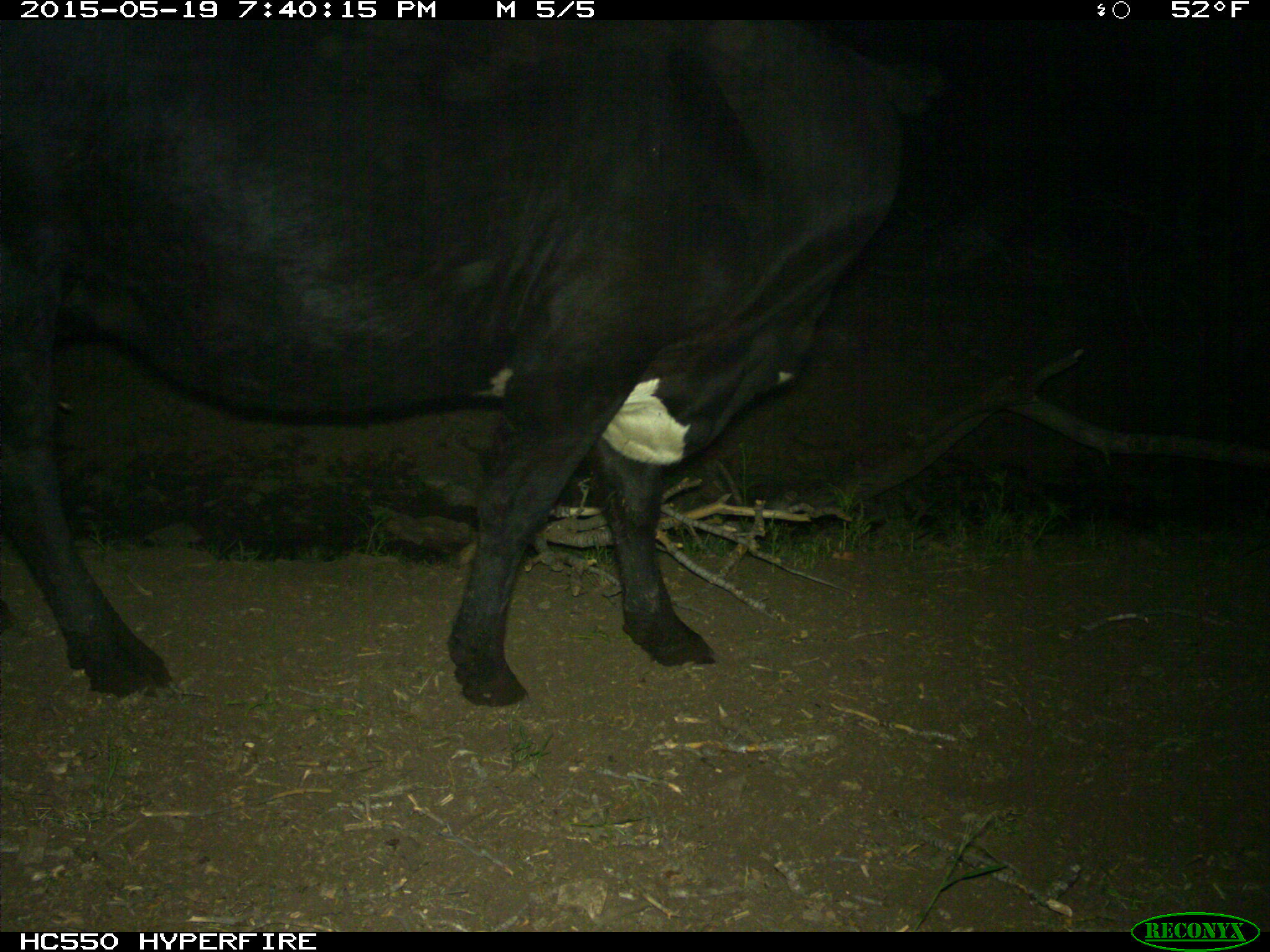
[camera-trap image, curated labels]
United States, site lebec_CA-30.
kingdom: Animalia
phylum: Chordata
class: Mammalia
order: Artiodactyla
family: Bovidae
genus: Bos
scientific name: Bos taurus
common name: domestic cow